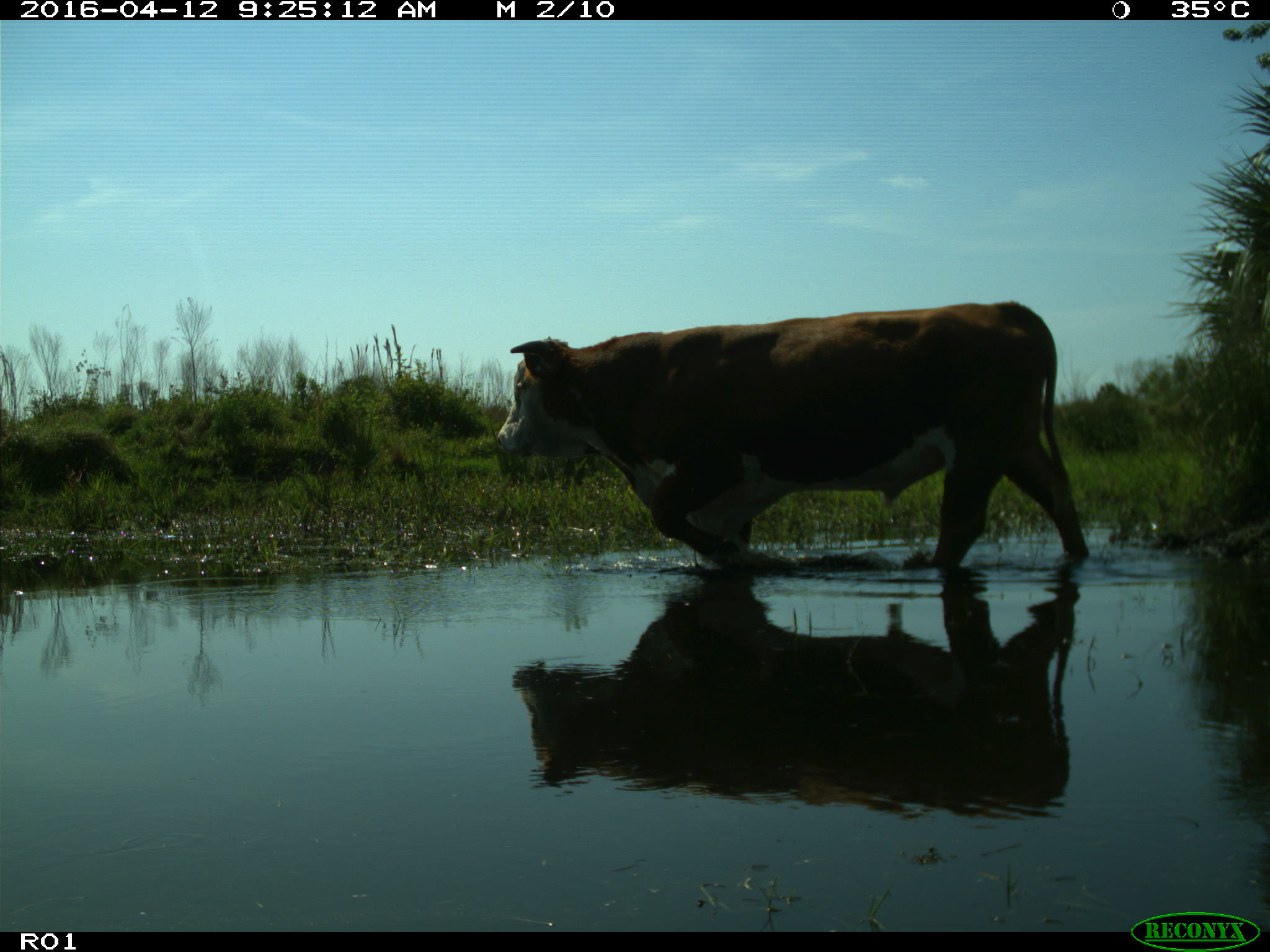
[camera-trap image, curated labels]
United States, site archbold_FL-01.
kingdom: Animalia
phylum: Chordata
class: Mammalia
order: Artiodactyla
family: Bovidae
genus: Bos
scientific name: Bos taurus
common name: domestic cow